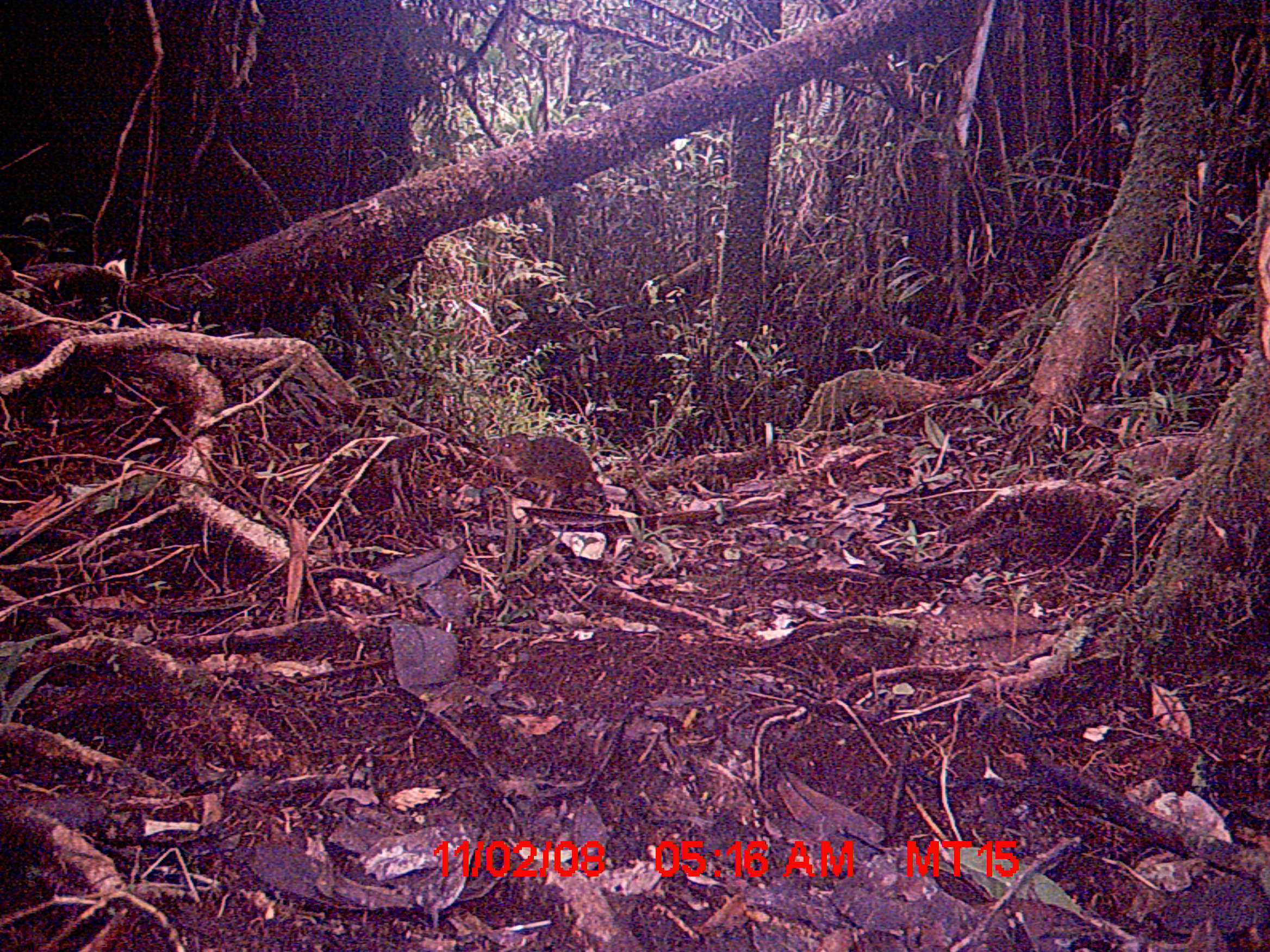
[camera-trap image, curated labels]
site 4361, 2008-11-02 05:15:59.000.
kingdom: Animalia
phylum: Chordata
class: Mammalia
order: Rodentia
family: Nesomyidae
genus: Nesomys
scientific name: Nesomys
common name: nesomys rodents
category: nesomys sp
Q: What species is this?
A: Nesomys sp (nesomys rodents) (Nesomys).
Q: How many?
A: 1.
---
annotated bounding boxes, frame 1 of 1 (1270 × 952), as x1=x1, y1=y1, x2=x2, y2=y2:
nesomys sp: x1=488, y1=424, x2=598, y2=509